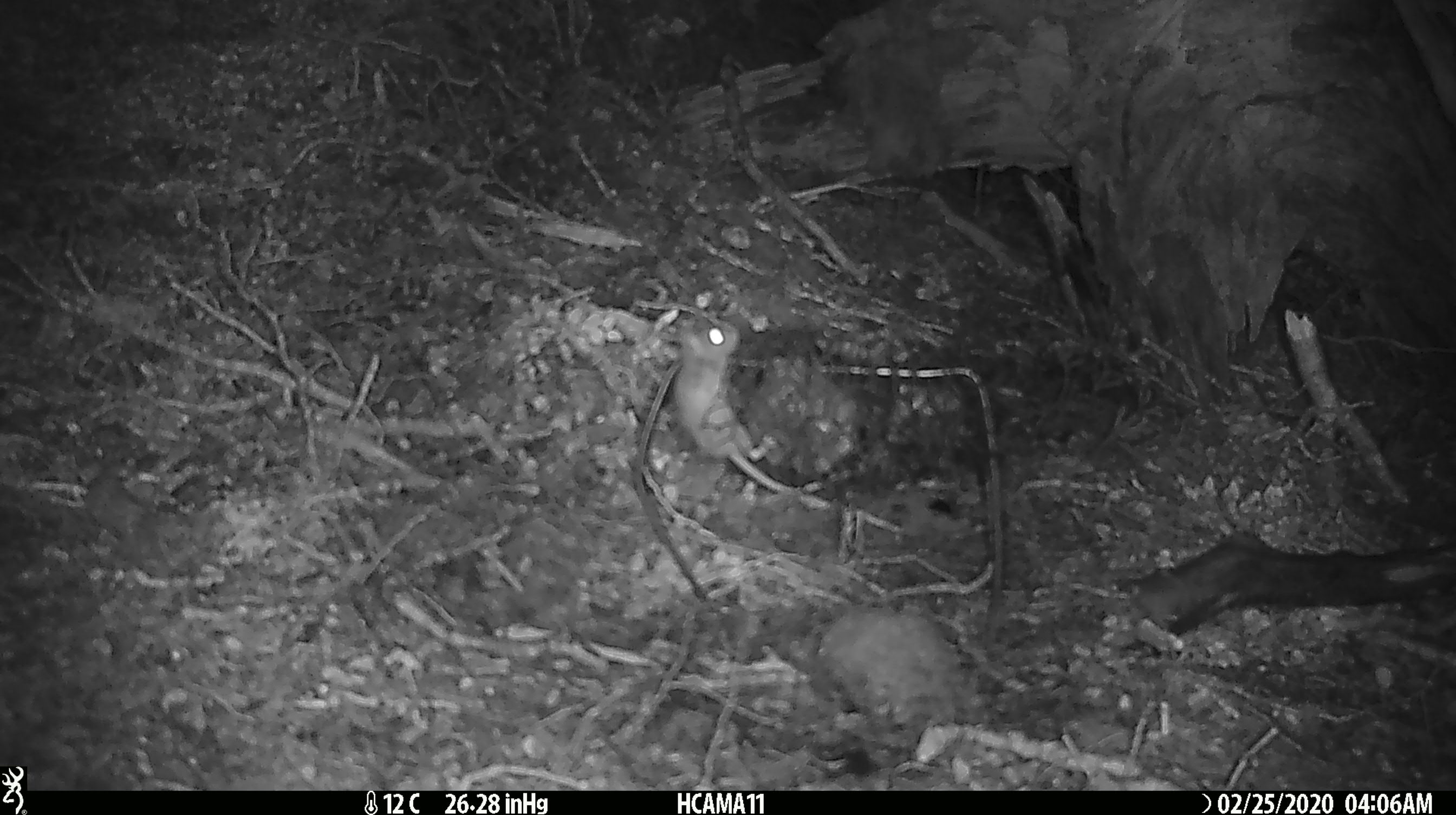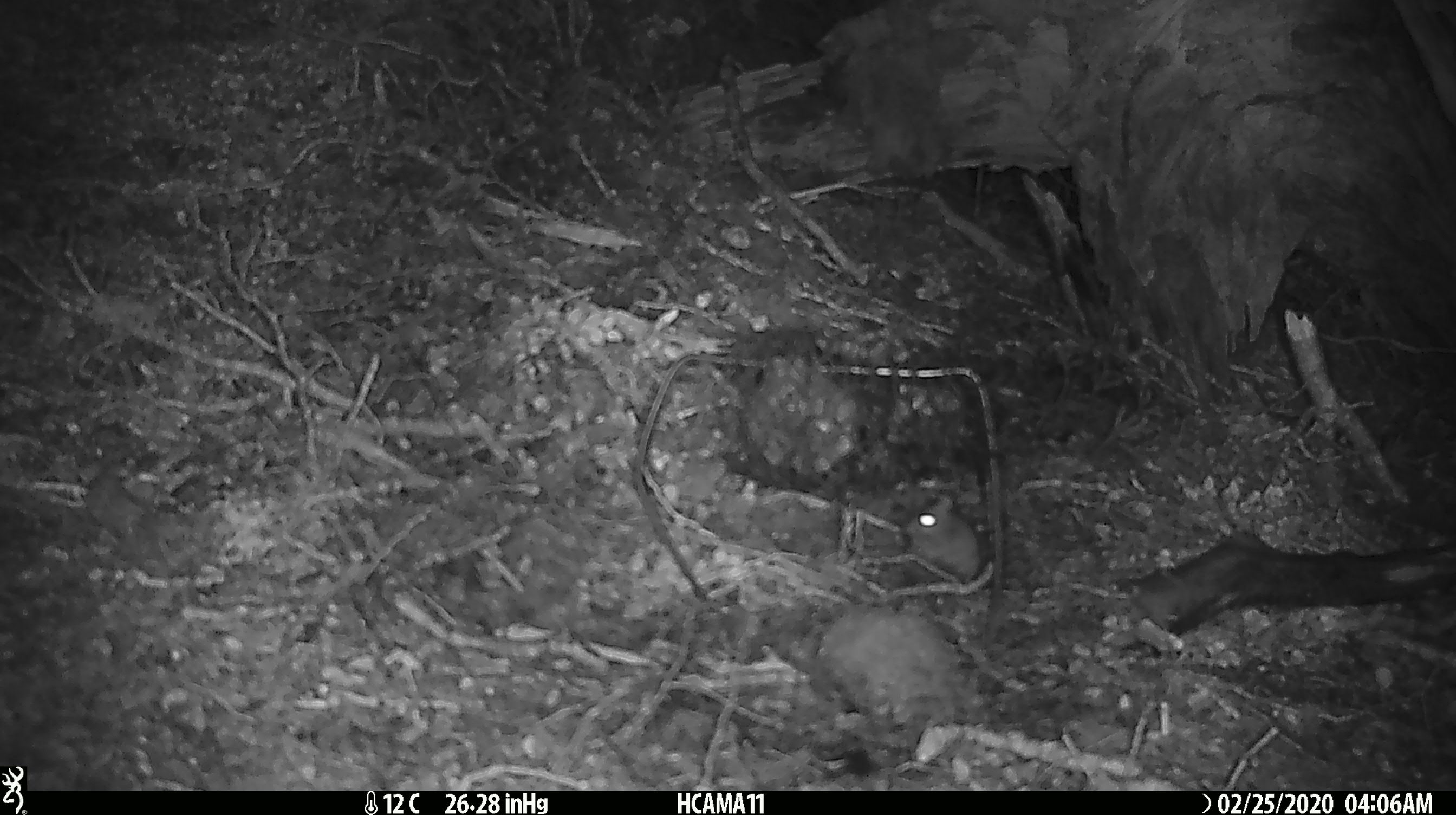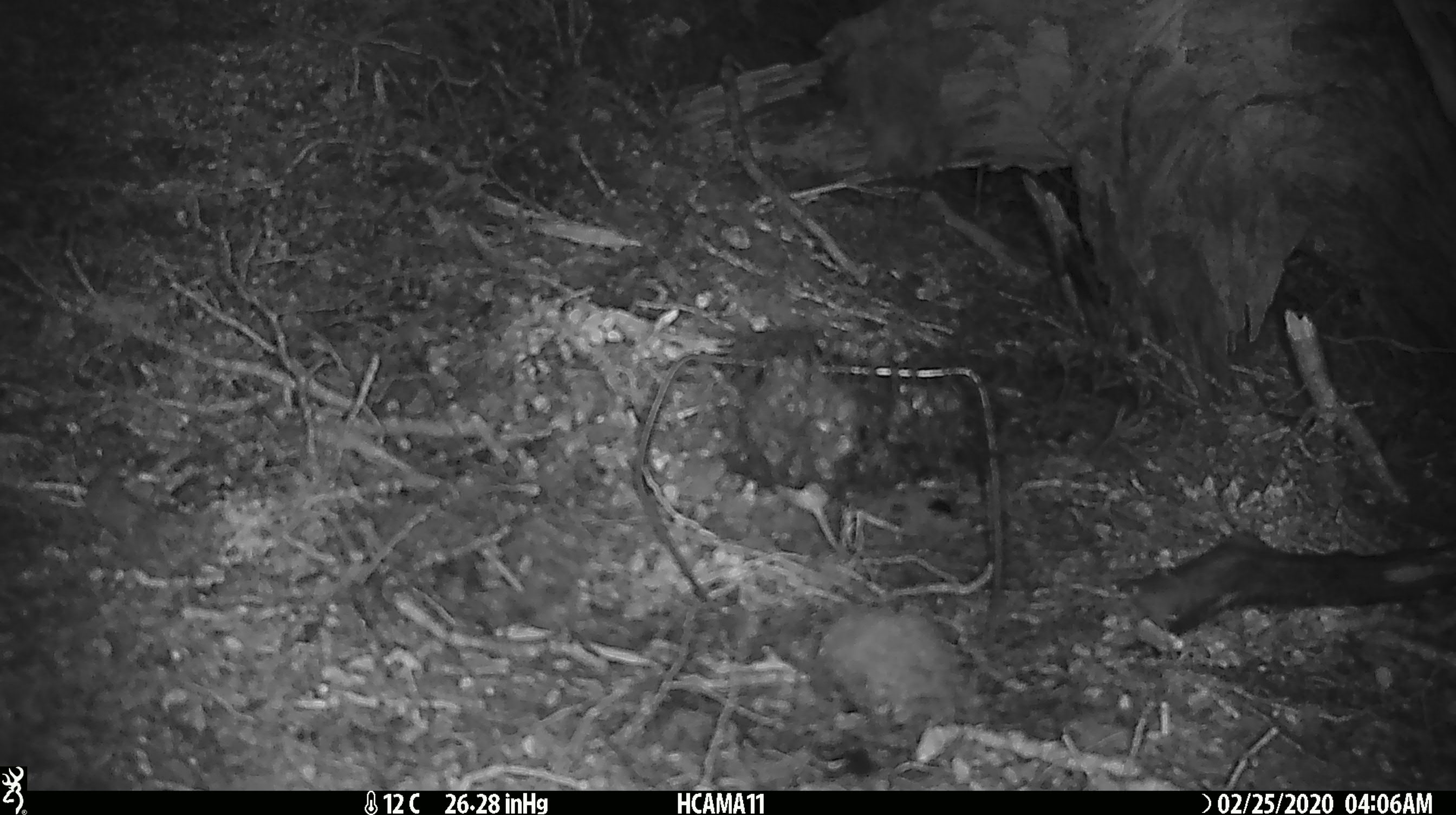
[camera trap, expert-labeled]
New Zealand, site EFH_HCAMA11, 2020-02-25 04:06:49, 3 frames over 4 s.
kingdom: Animalia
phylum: Chordata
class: Mammalia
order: Rodentia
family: Muridae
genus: Mus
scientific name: Mus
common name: mouse